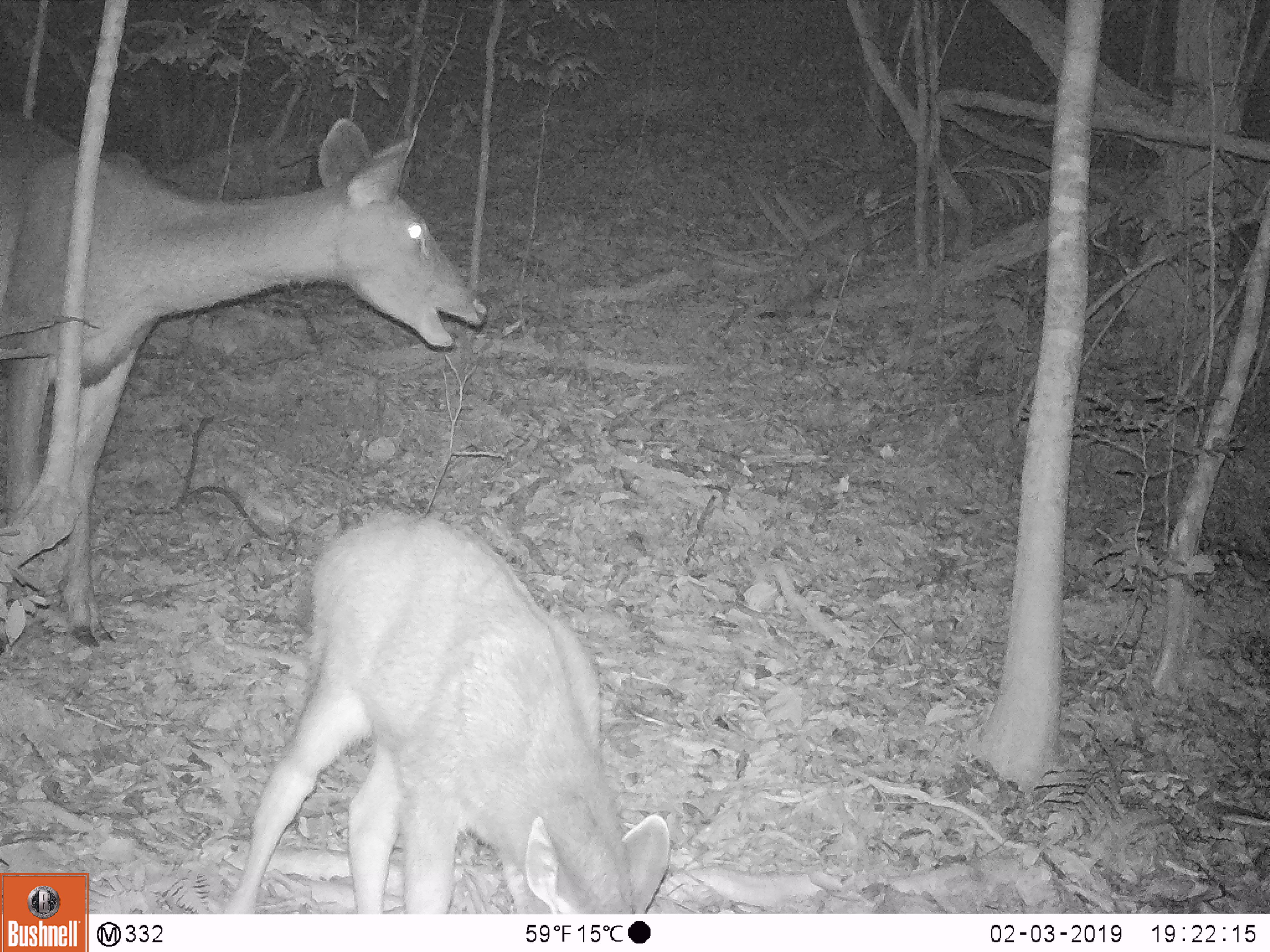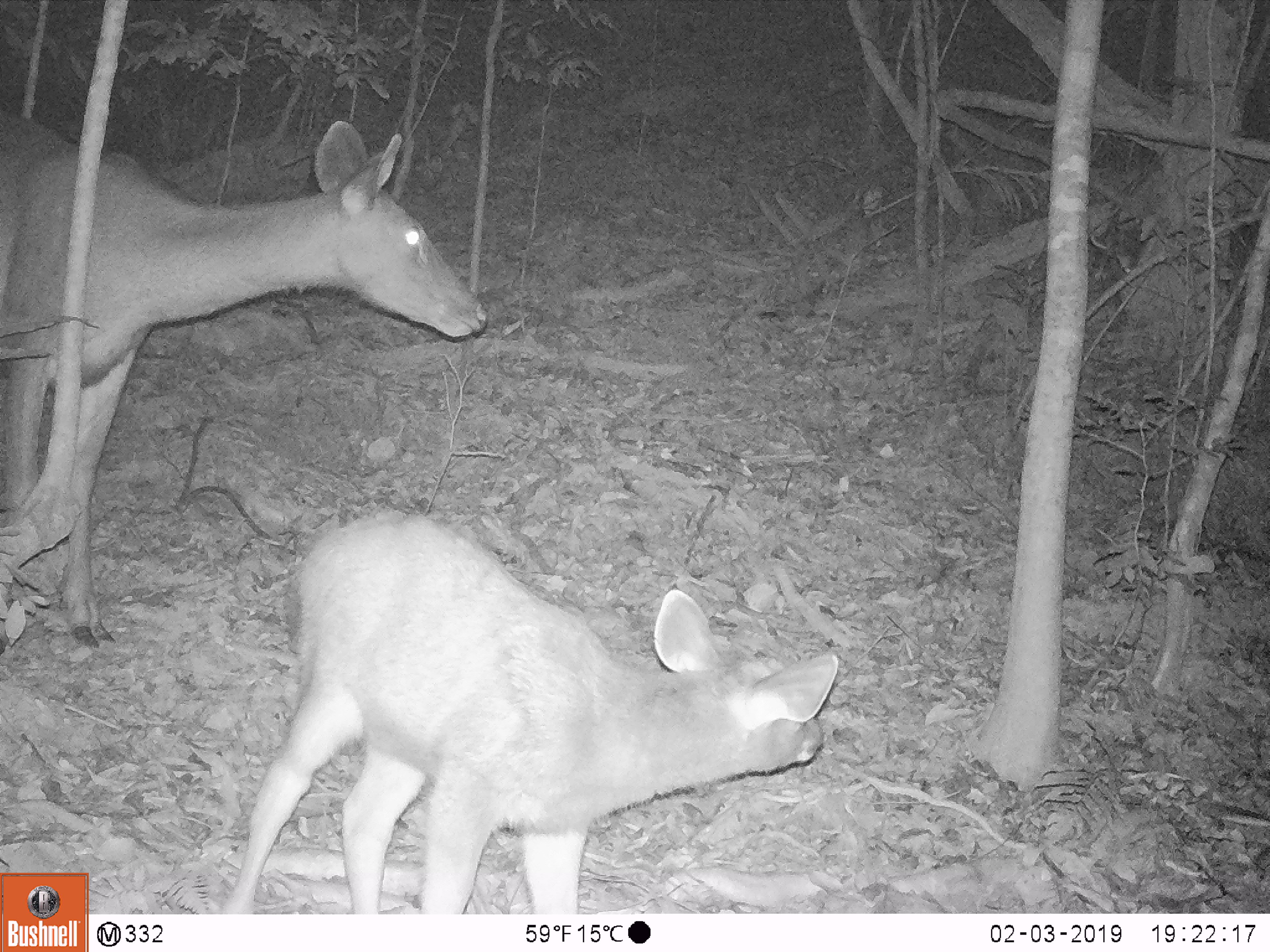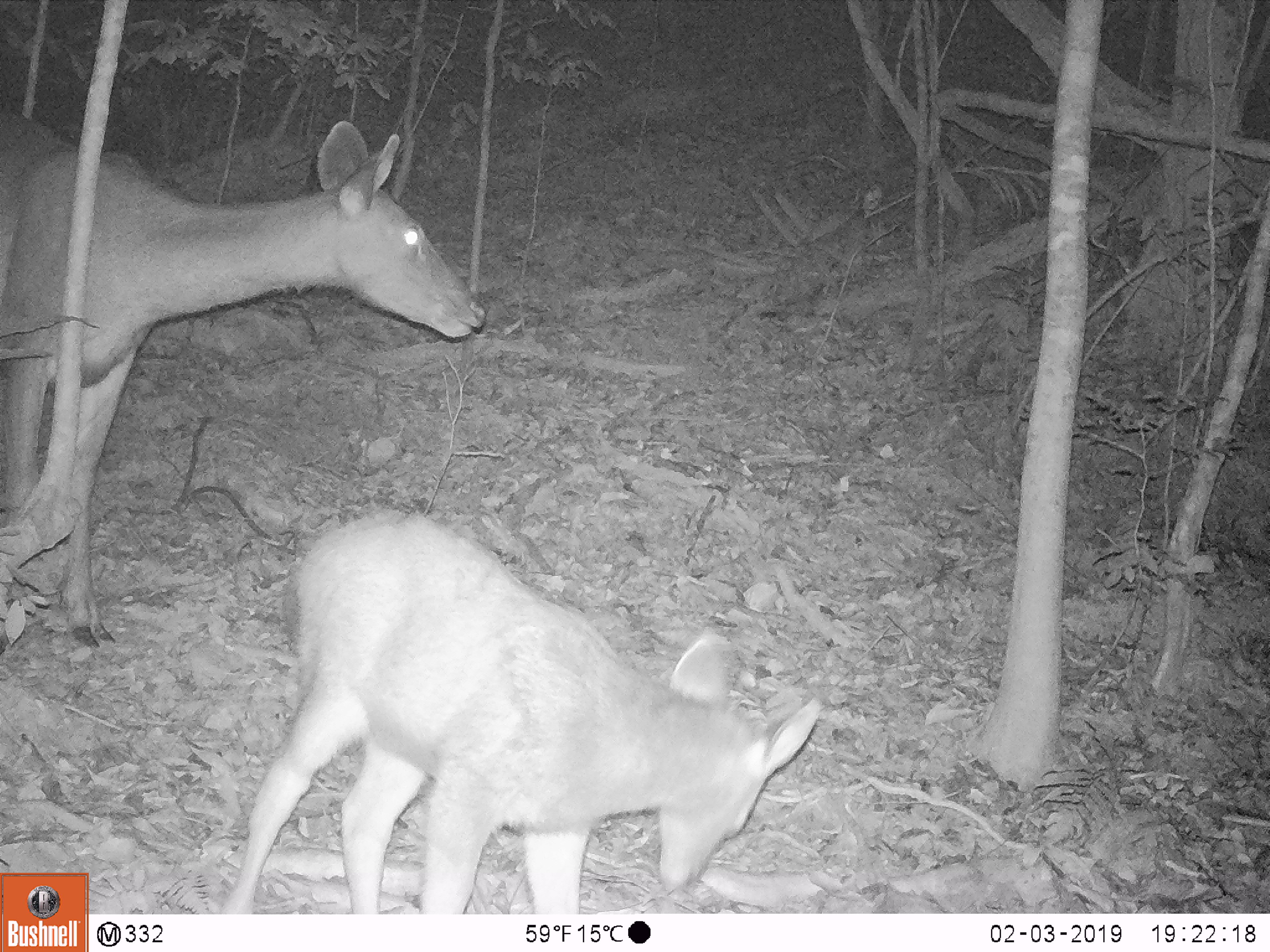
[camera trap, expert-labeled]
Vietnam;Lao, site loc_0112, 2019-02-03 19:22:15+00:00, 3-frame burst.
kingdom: Animalia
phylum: Chordata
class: Mammalia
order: Artiodactyla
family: Cervidae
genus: Rusa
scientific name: Rusa unicolor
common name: sambar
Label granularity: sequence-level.